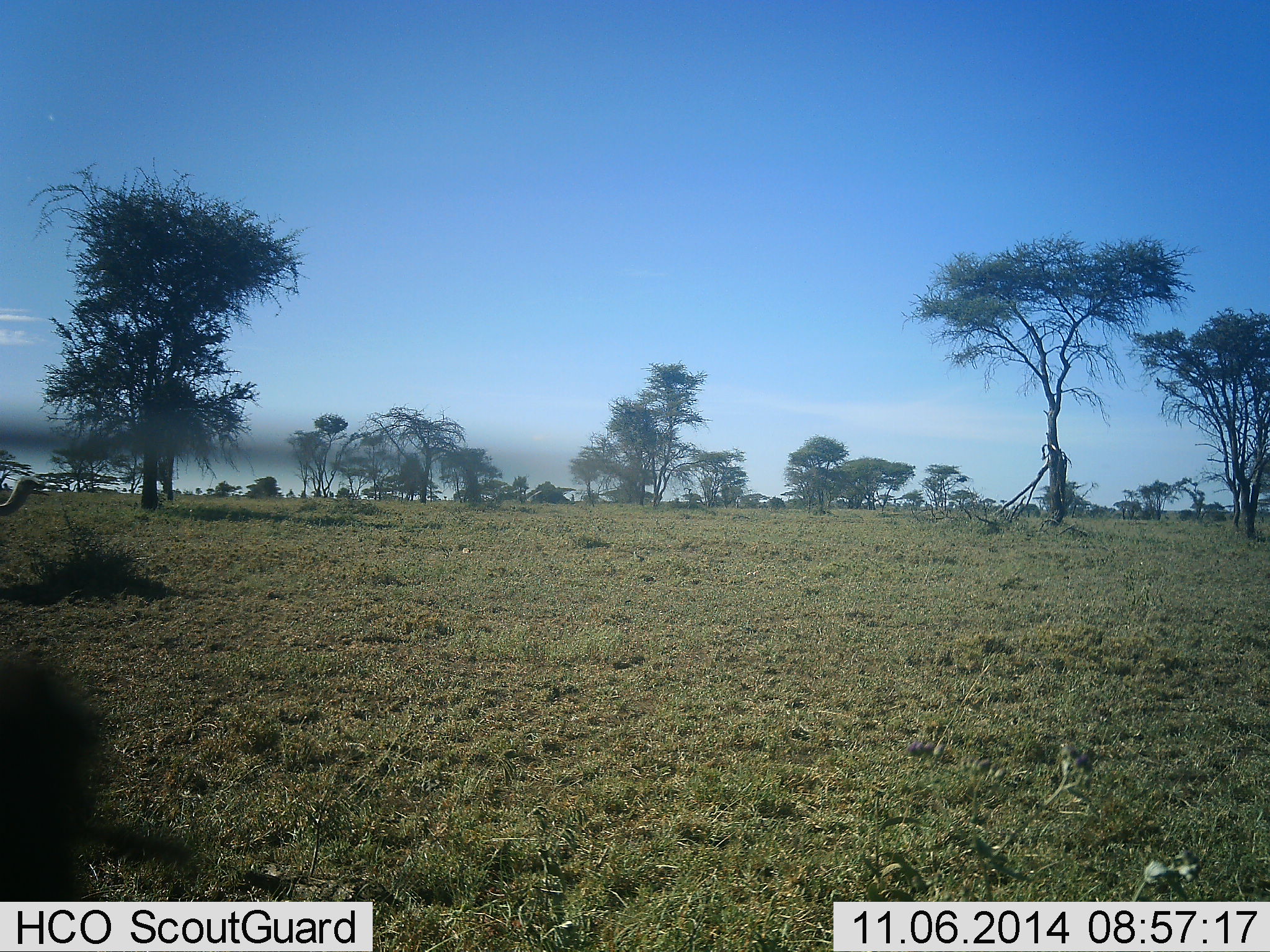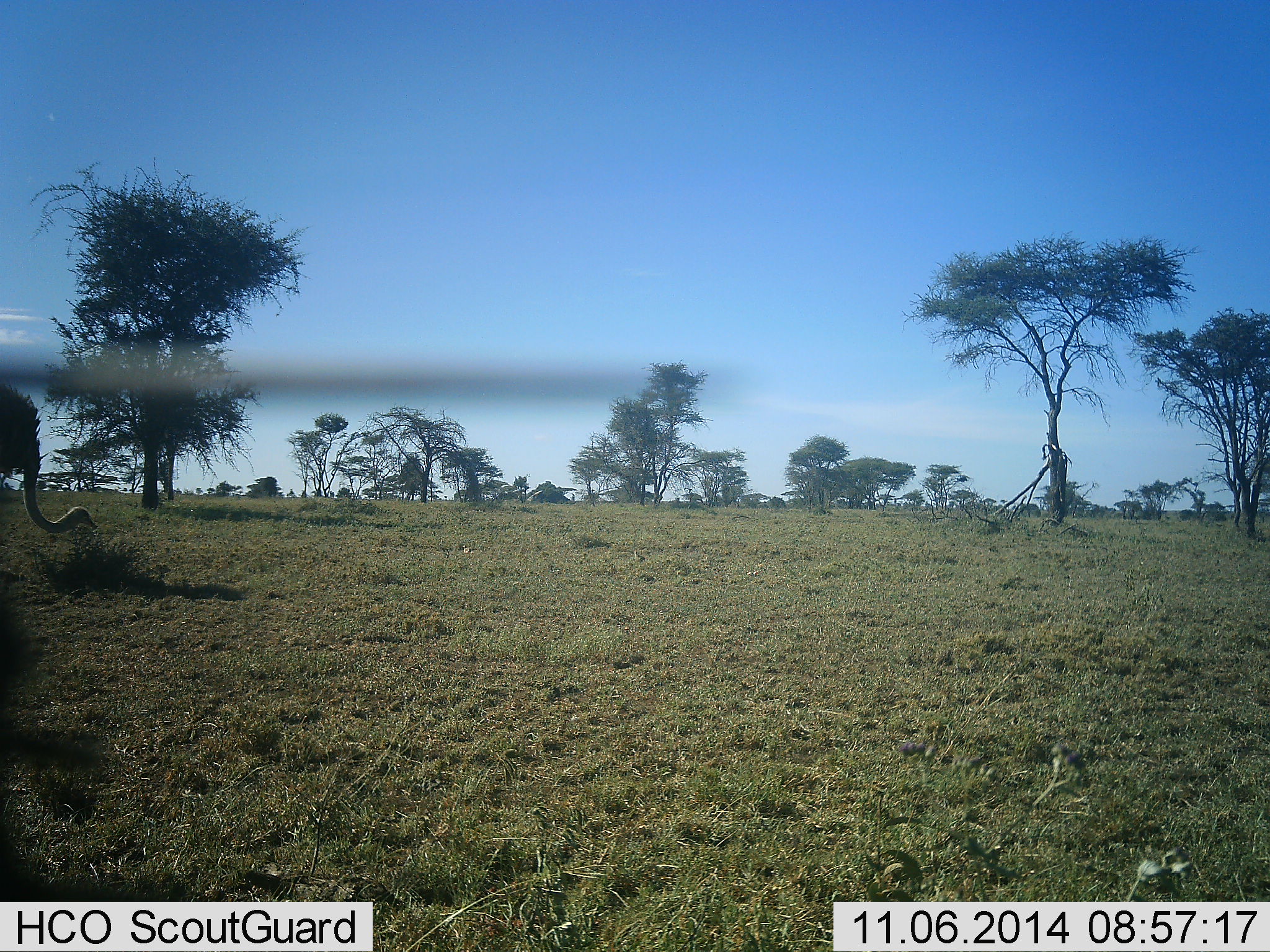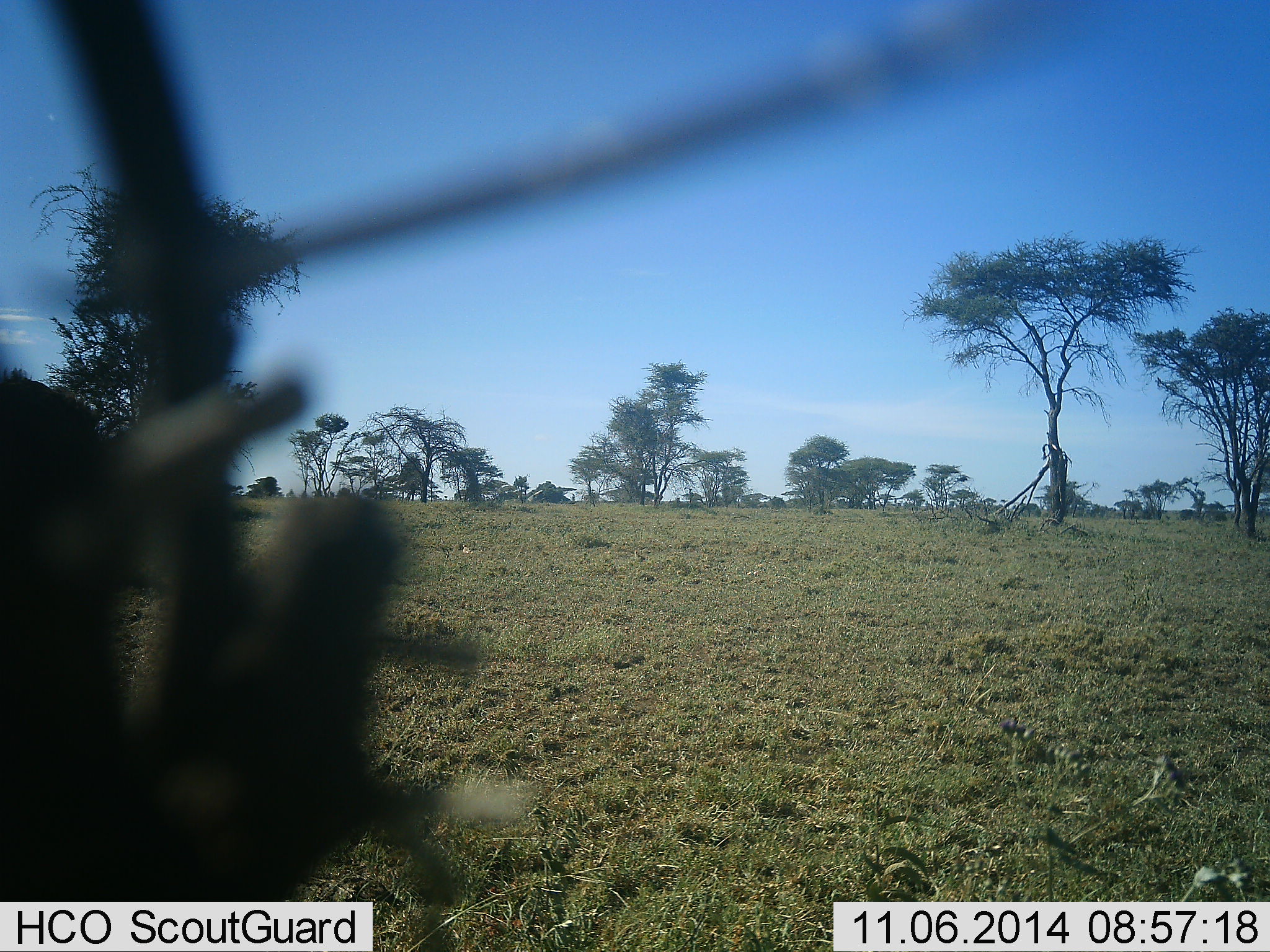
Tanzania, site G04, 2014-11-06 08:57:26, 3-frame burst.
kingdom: Animalia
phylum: Chordata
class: Aves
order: Struthioniformes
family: Struthionidae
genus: Struthio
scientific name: Struthio camelus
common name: ostrich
Ostrich (Struthio camelus), count 1. Behavior (volunteer vote fractions): standing 10%, resting 0%, moving 10%, interacting 0%. Young present (vote fraction): 0%. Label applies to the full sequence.